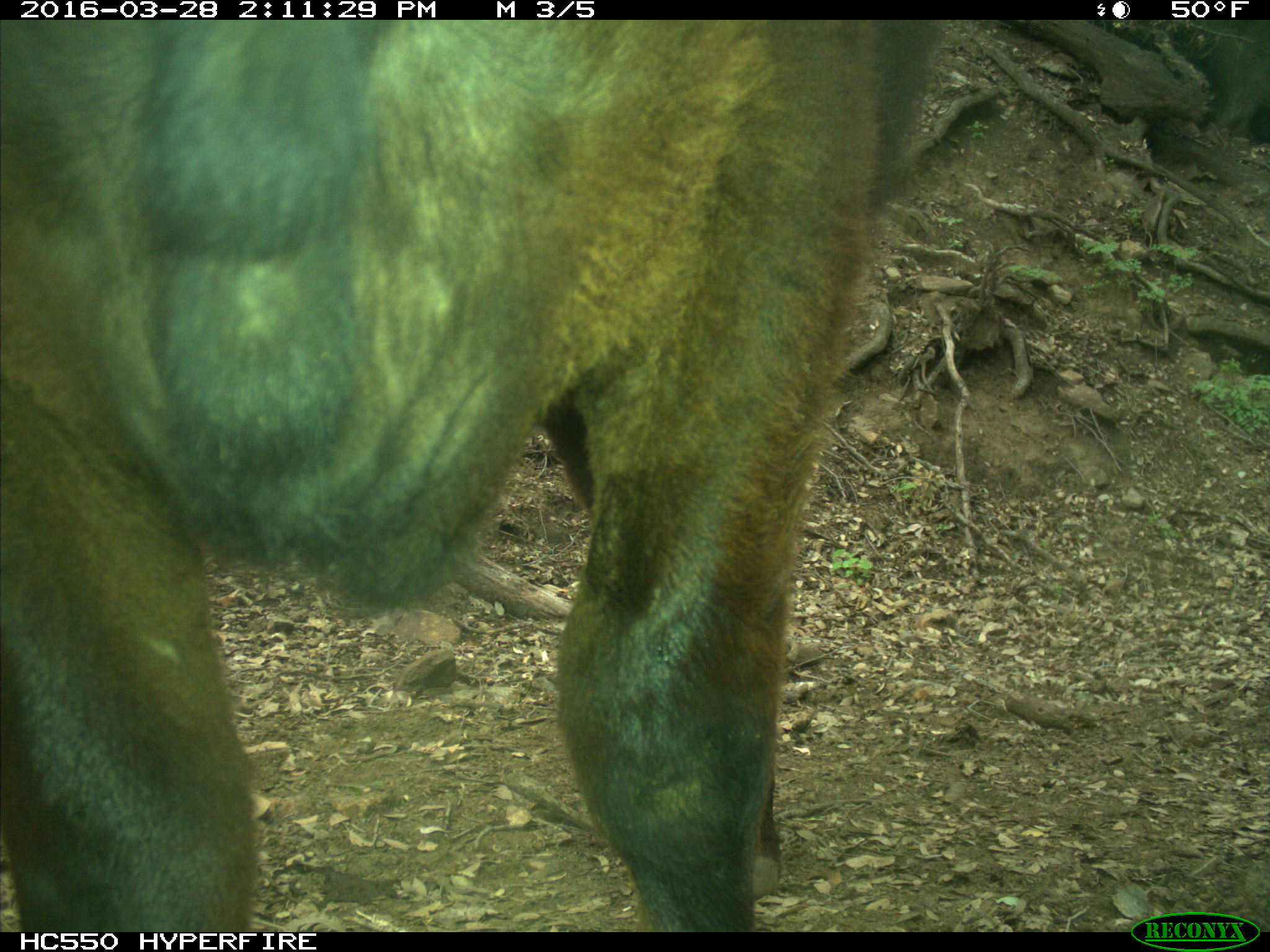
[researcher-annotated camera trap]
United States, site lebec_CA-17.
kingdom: Animalia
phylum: Chordata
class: Mammalia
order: Artiodactyla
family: Bovidae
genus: Bos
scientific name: Bos taurus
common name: domestic cow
Bos taurus (domestic cow).